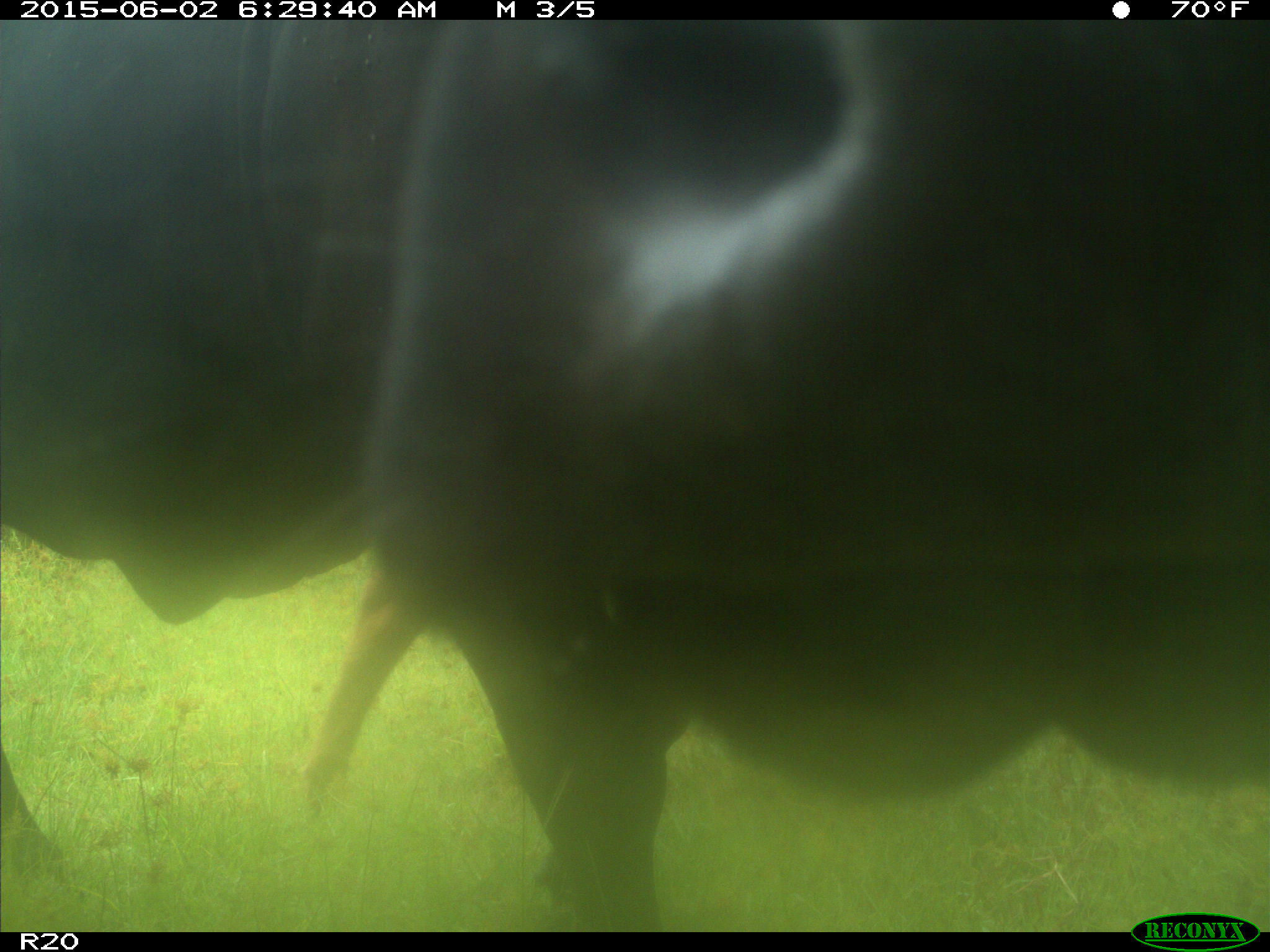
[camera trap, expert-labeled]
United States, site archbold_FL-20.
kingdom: Animalia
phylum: Chordata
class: Mammalia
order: Artiodactyla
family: Bovidae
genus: Bos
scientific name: Bos taurus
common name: domestic cow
Bos taurus (domestic cow).